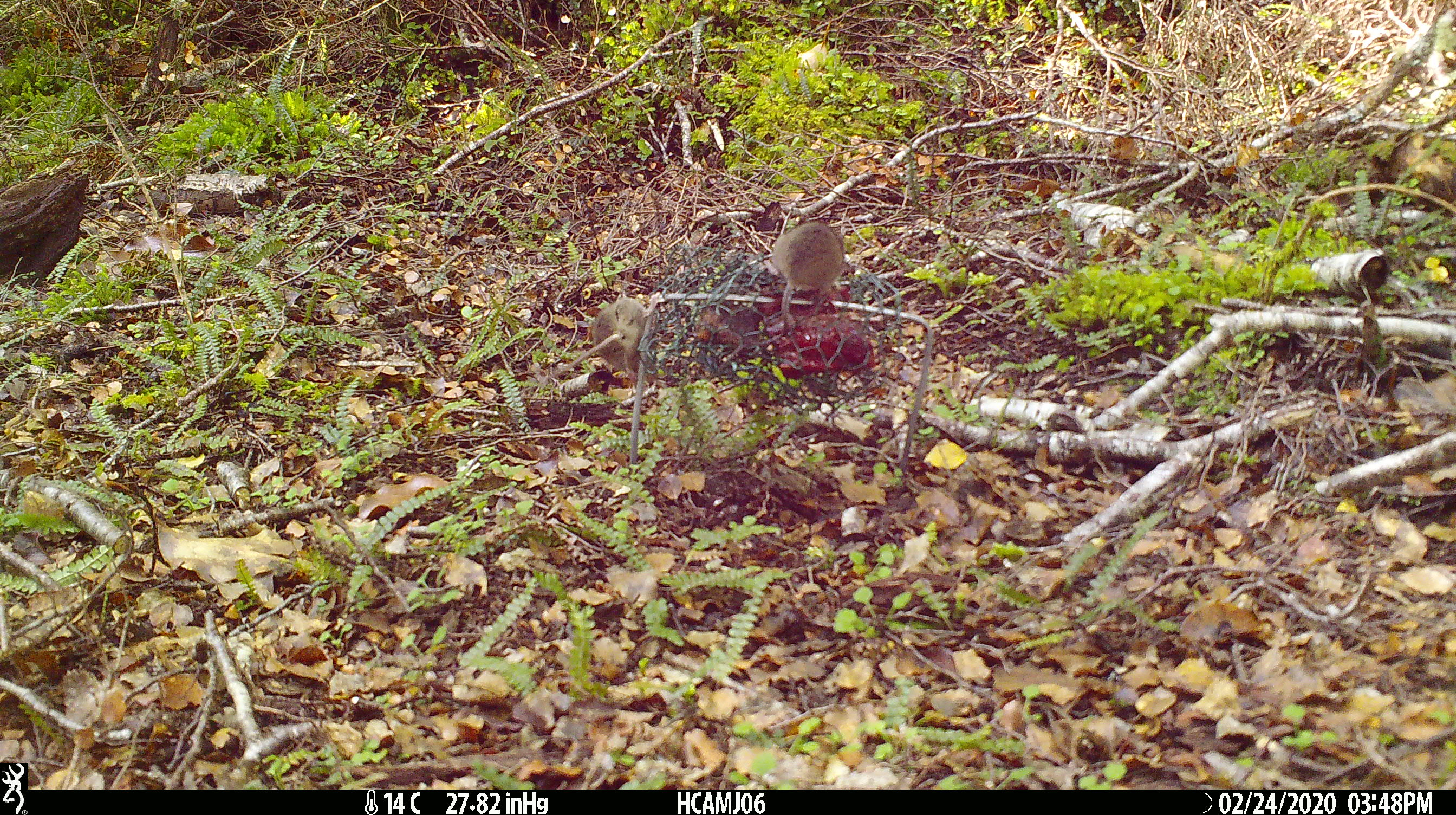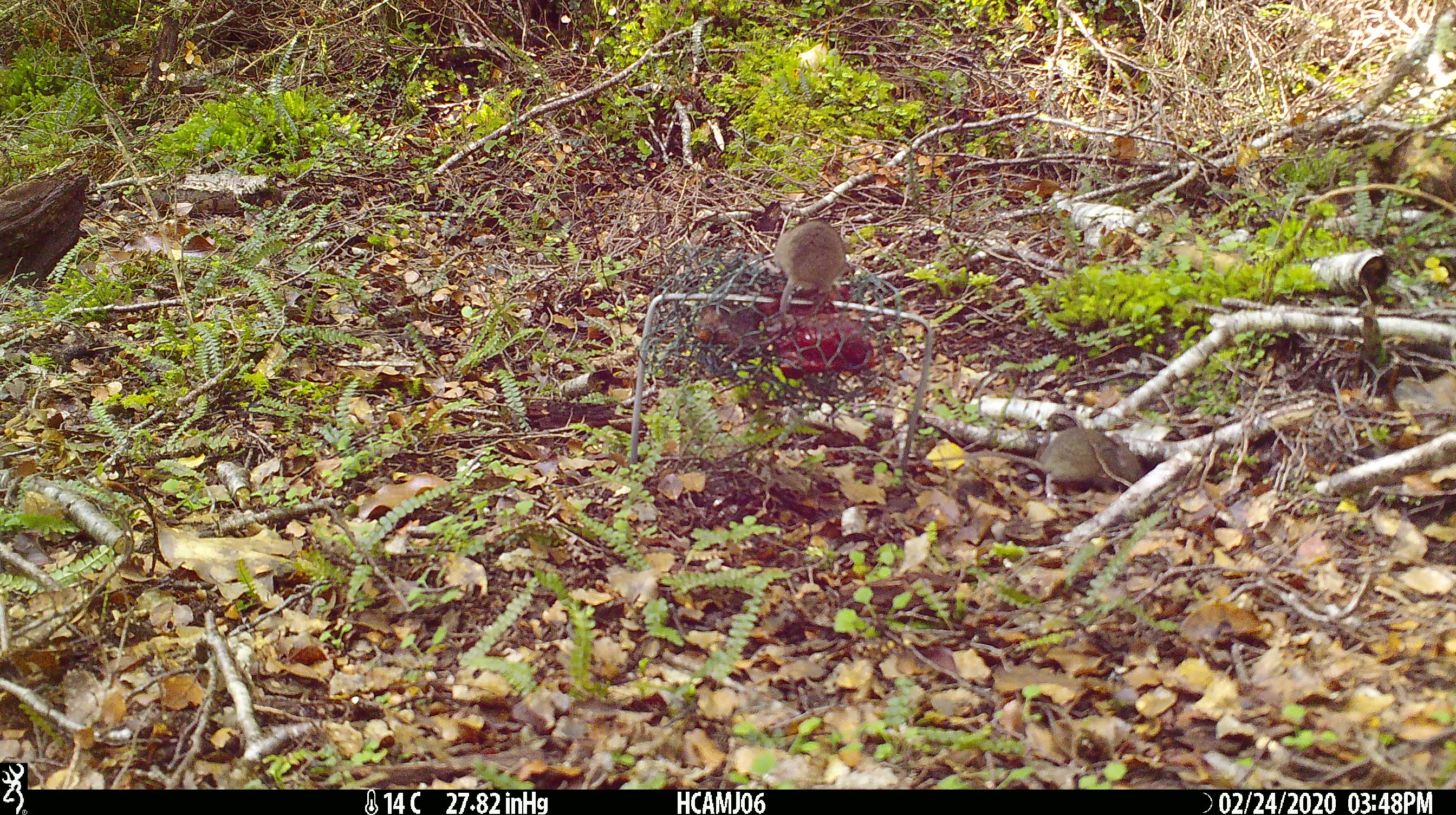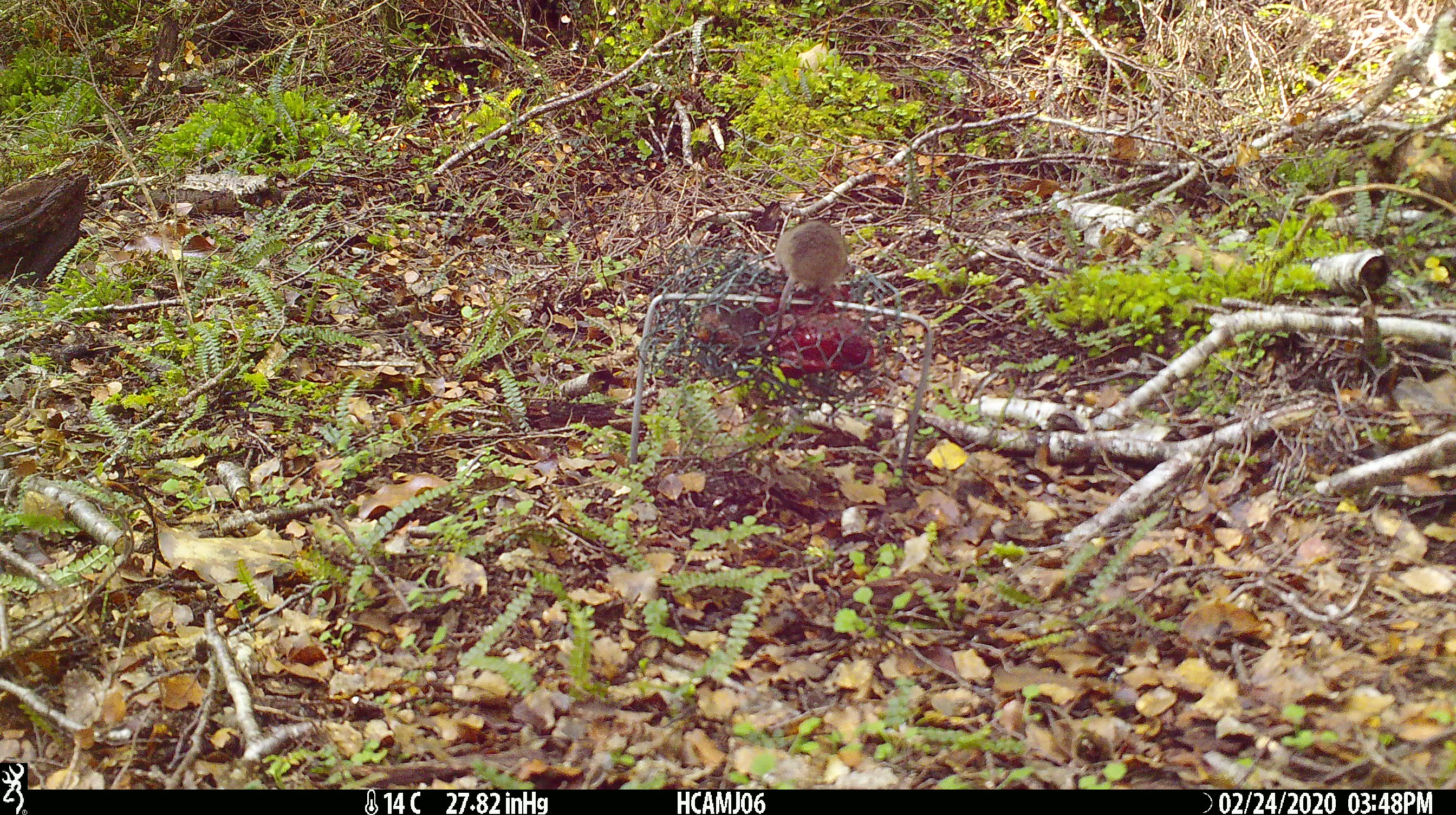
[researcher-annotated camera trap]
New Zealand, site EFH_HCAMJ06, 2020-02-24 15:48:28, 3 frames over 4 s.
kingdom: Animalia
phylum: Chordata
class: Mammalia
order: Rodentia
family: Muridae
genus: Mus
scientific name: Mus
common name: mouse